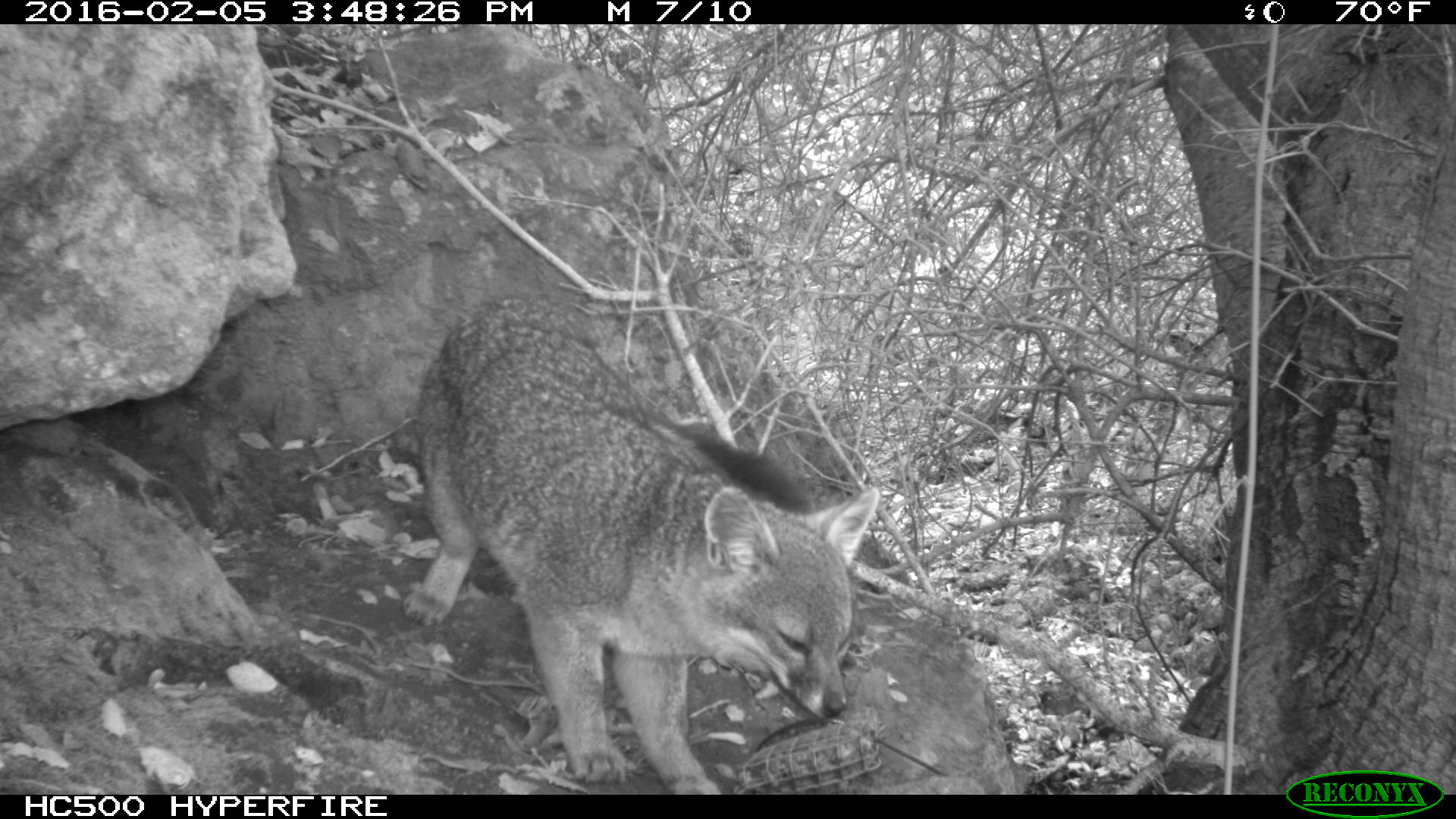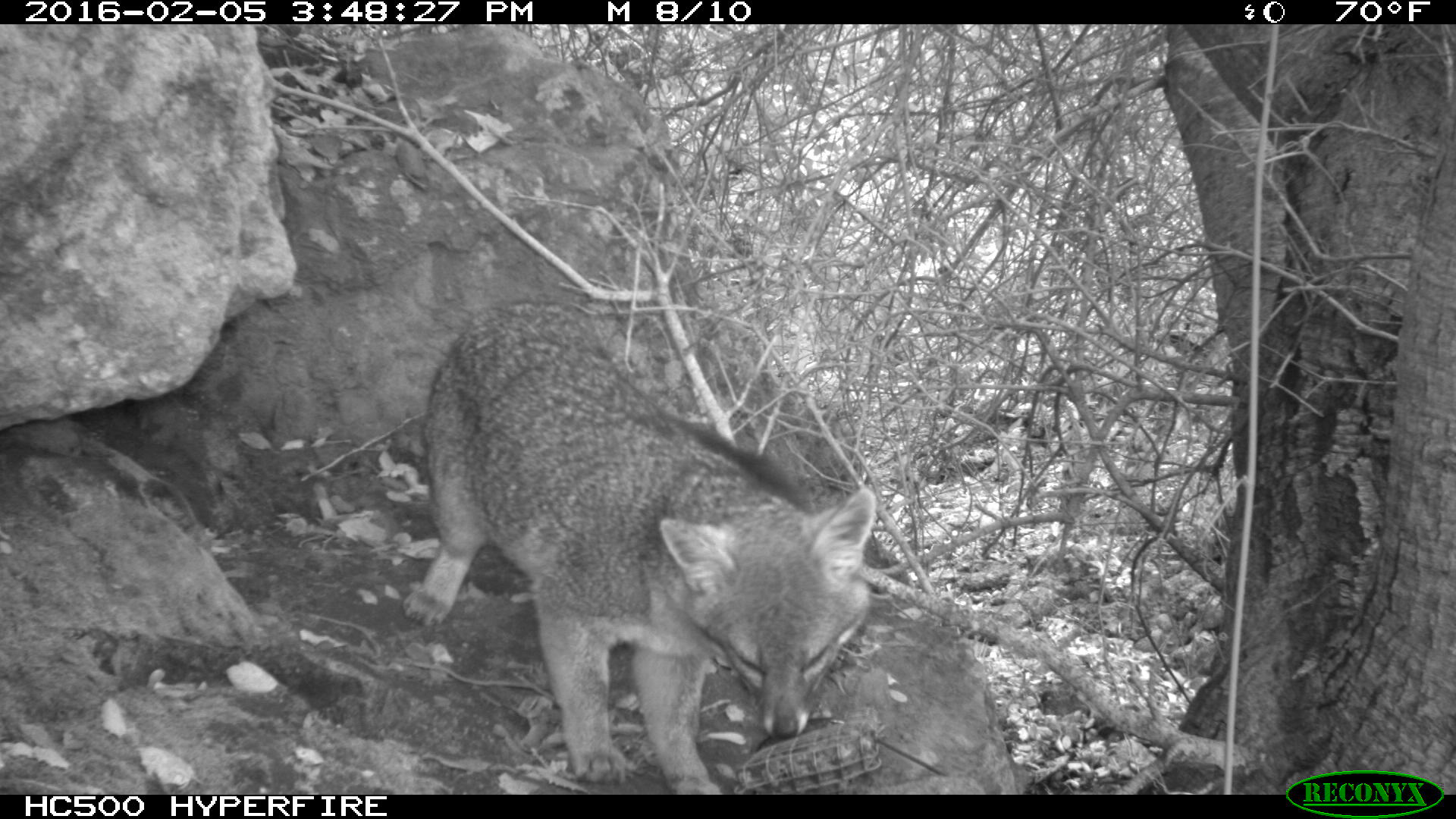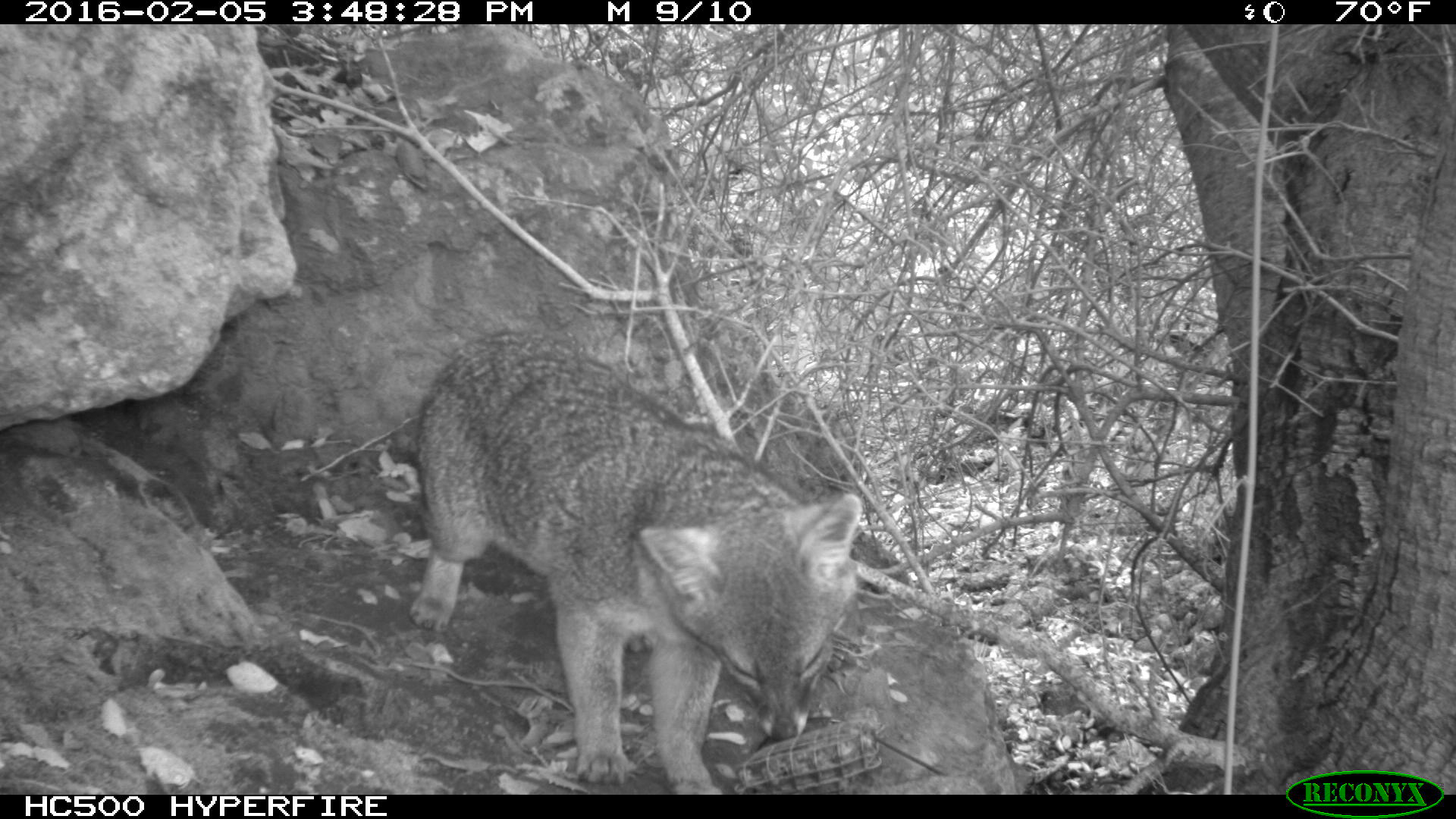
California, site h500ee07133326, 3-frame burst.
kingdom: Animalia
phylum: Chordata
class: Mammalia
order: Carnivora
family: Canidae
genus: Urocyon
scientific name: Urocyon littoralis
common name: island fox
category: fox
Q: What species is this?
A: Fox (island fox) (Urocyon littoralis).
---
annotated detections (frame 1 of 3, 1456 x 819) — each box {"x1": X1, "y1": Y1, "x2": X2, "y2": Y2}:
fox: {"x1": 403, "y1": 296, "x2": 880, "y2": 793}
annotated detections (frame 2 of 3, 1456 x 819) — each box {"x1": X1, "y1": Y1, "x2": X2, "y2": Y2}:
fox: {"x1": 403, "y1": 301, "x2": 876, "y2": 794}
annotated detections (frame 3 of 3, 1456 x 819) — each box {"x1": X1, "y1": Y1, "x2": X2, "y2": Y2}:
fox: {"x1": 406, "y1": 329, "x2": 864, "y2": 795}